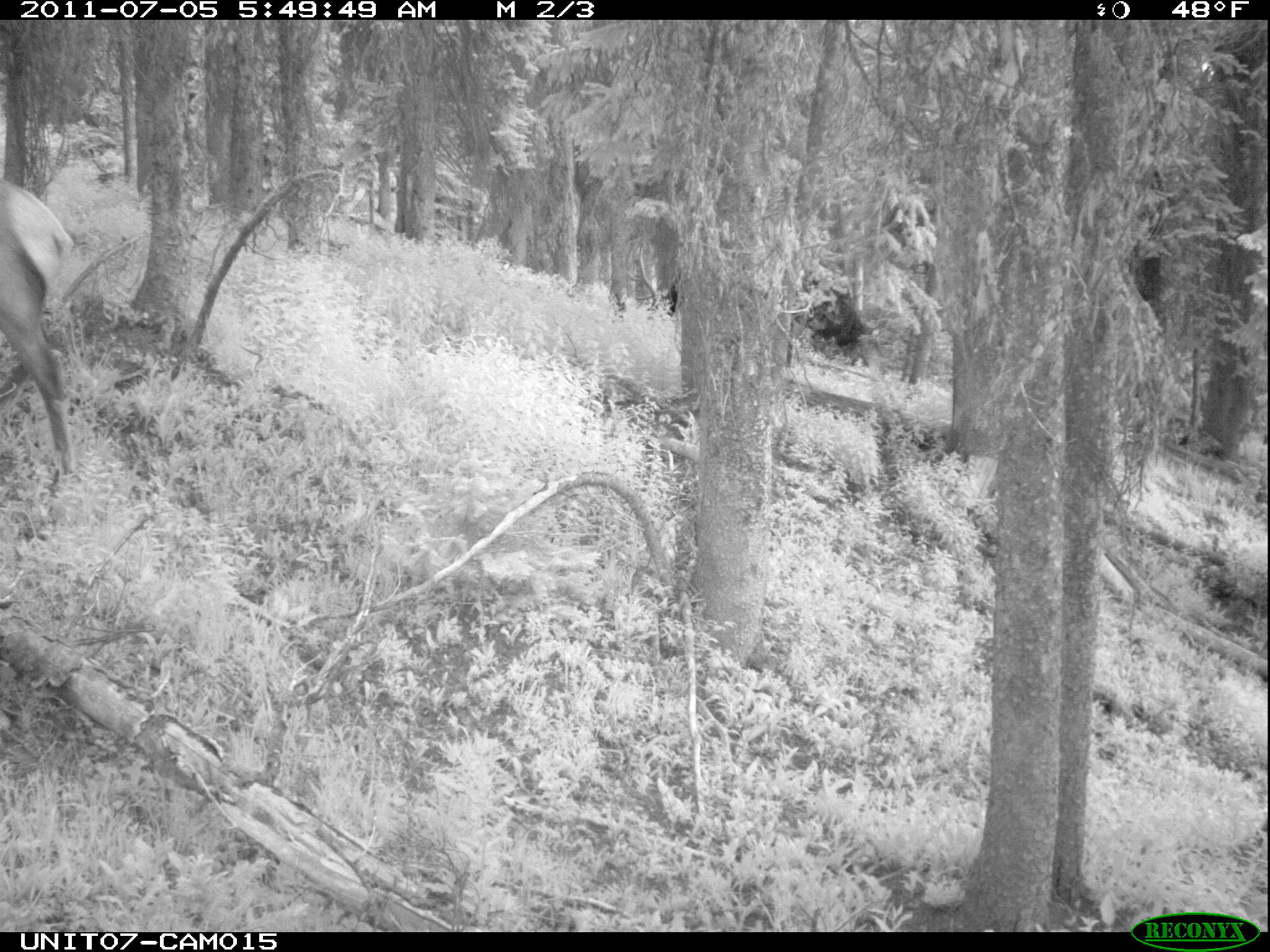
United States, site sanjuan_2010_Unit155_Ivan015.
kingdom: Animalia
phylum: Chordata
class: Mammalia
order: Artiodactyla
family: Cervidae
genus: Cervus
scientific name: Cervus elaphus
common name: red deer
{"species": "Cervus elaphus (red deer)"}